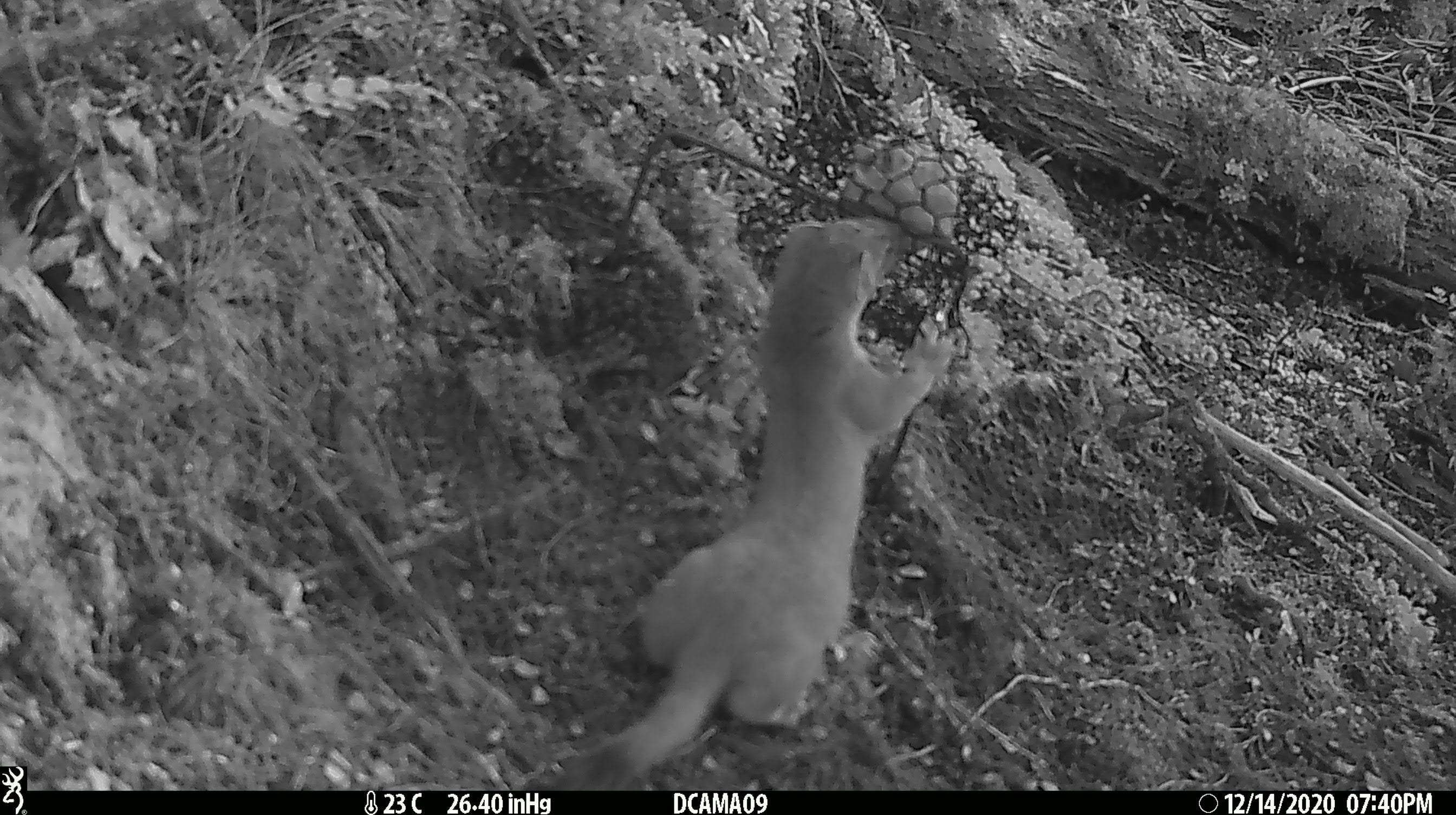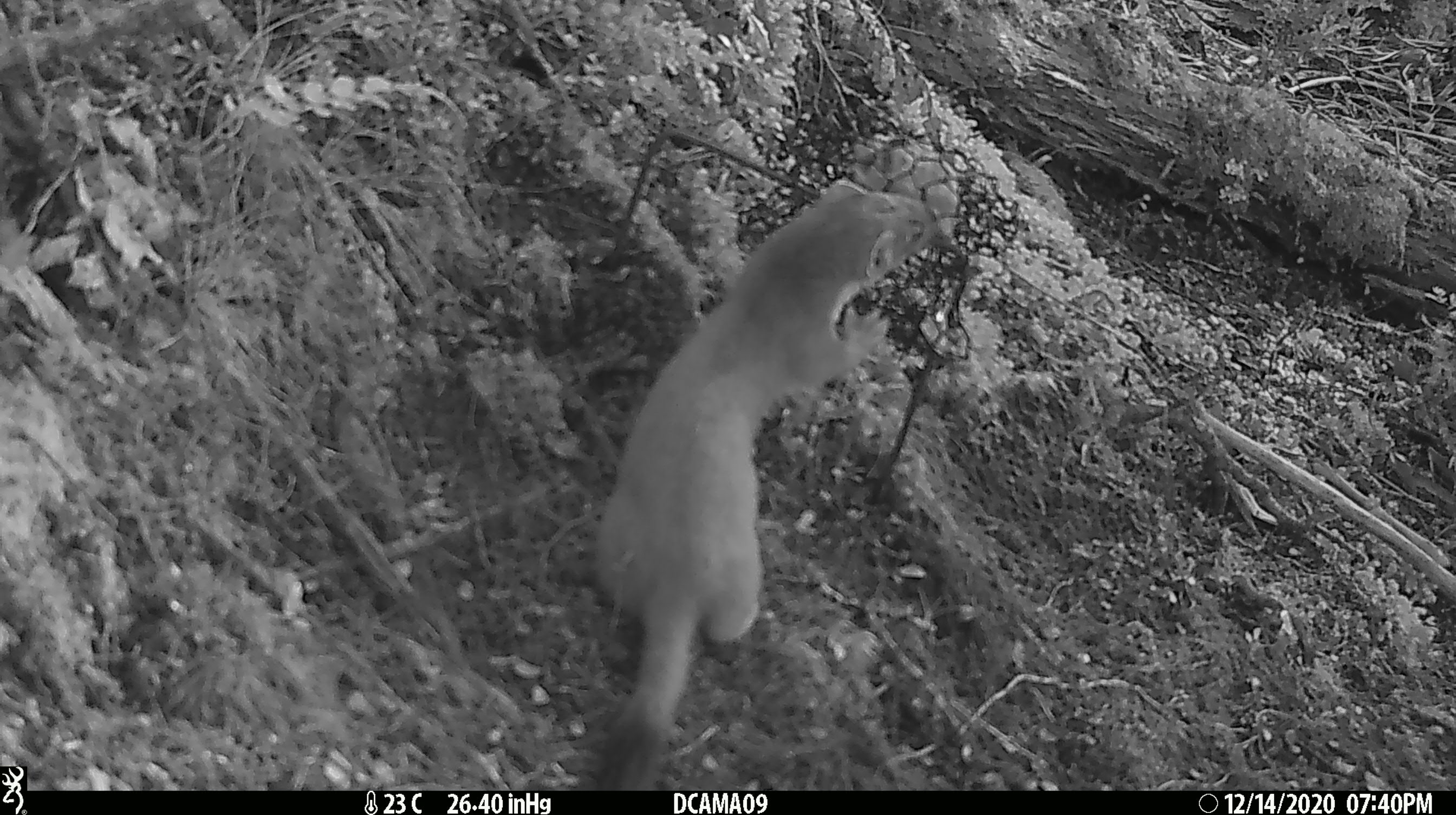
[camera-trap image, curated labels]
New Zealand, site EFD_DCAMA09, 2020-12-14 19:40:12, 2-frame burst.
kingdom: Animalia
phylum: Chordata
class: Mammalia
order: Carnivora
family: Mustelidae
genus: Mustela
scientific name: Mustela erminea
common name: stoat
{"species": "stoat (Mustela erminea)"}